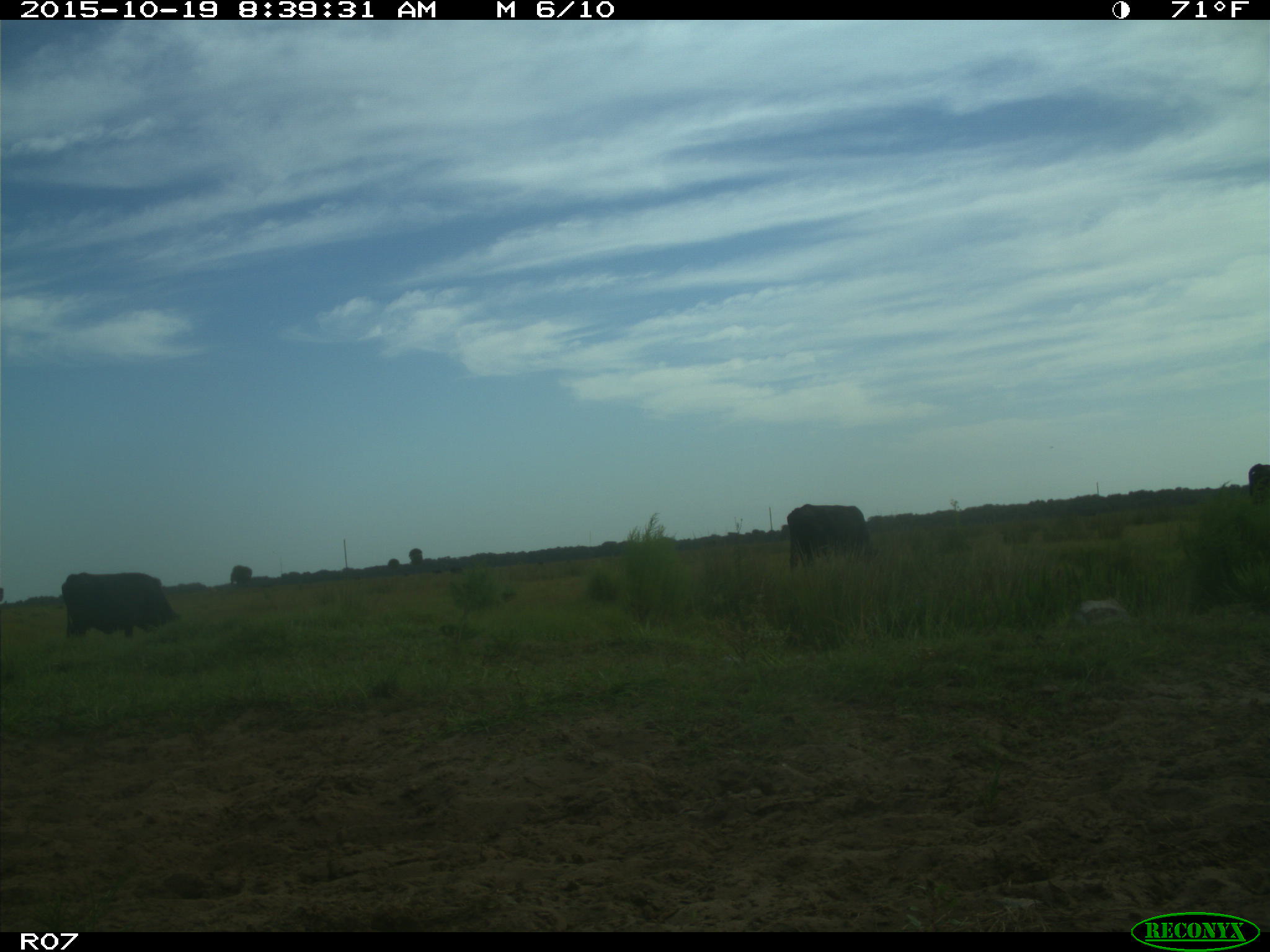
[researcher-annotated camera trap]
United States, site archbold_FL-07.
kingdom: Animalia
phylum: Chordata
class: Mammalia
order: Artiodactyla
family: Bovidae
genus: Bos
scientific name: Bos taurus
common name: domestic cow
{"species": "Bos taurus (domestic cow)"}